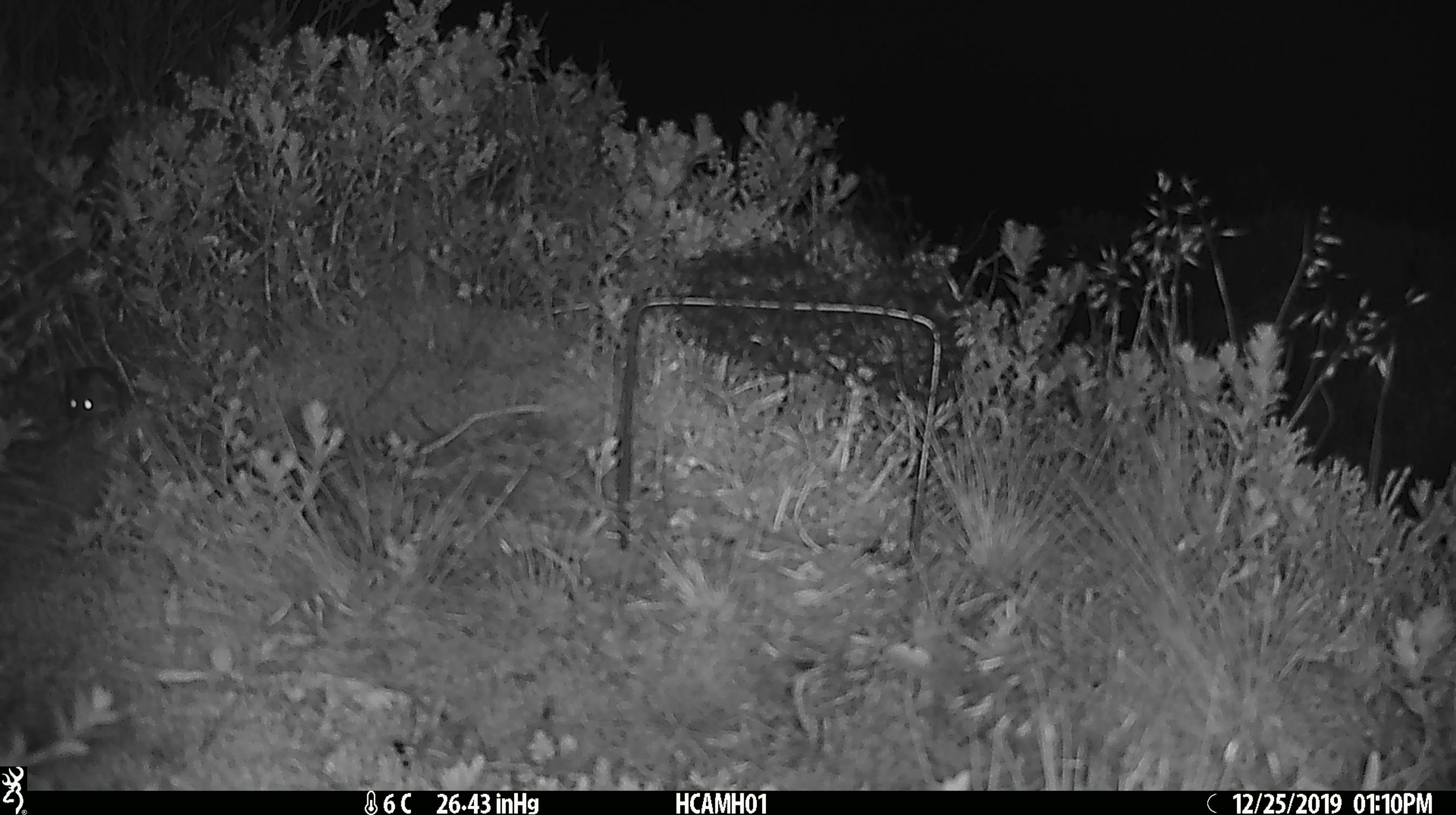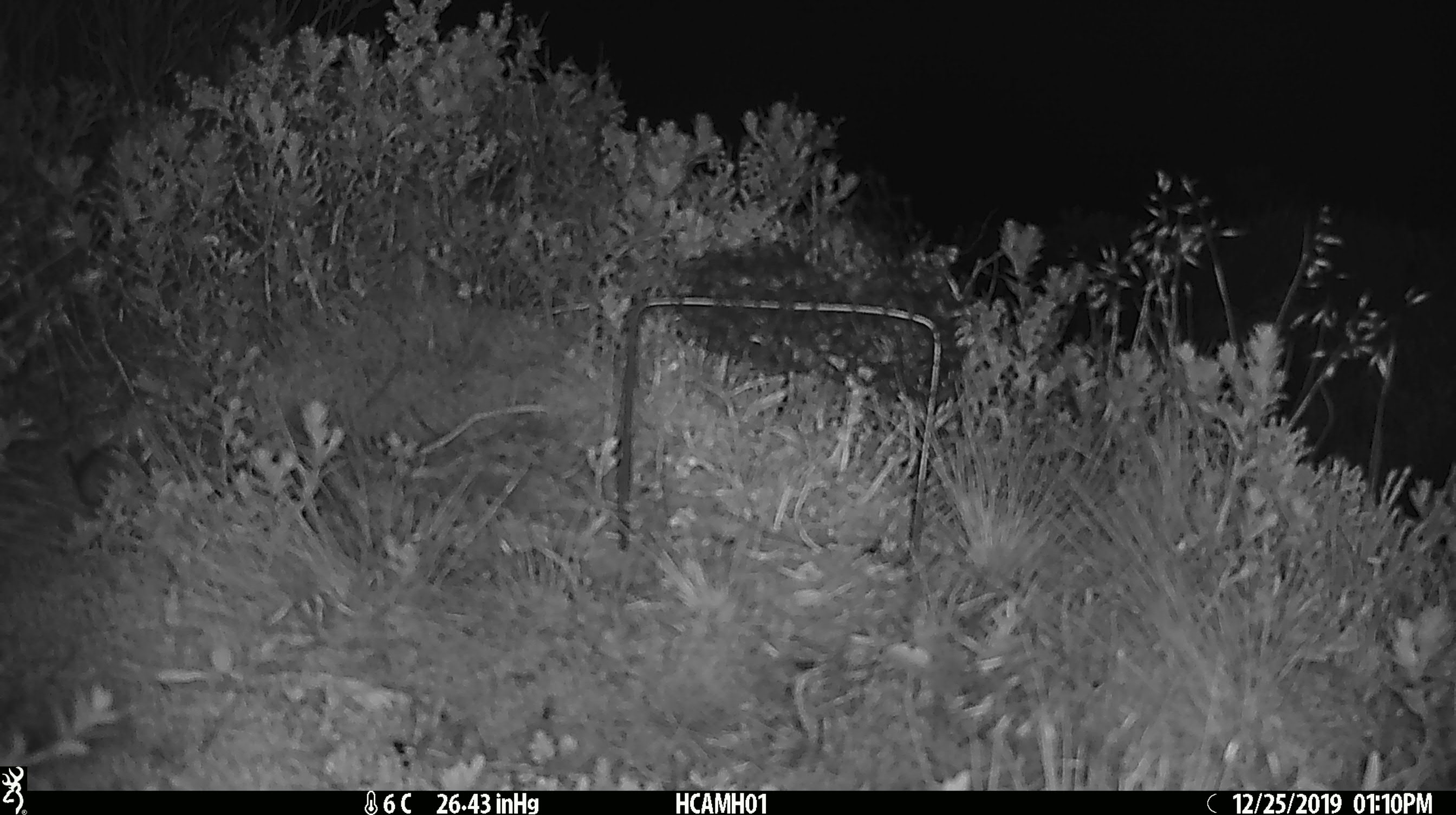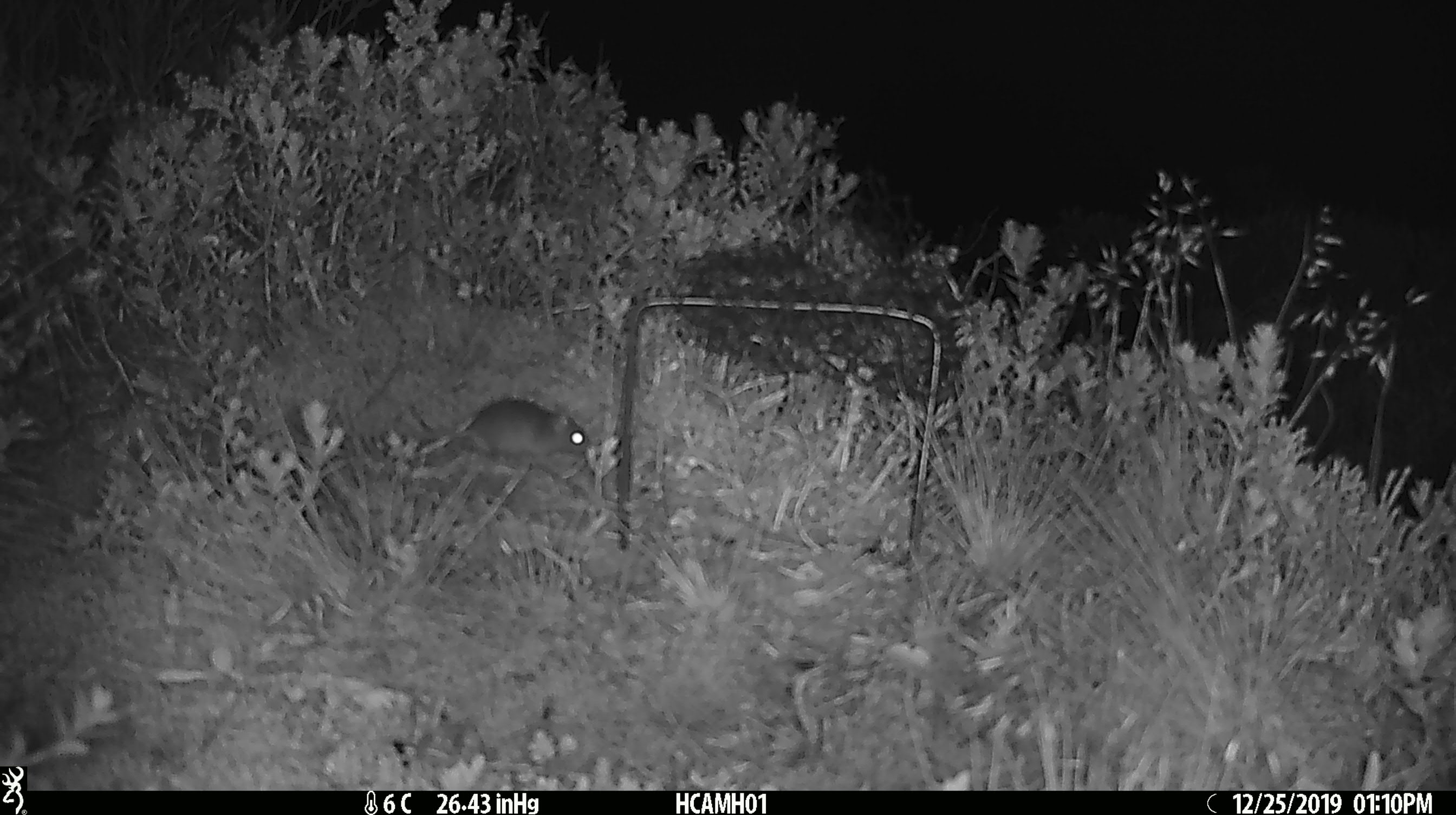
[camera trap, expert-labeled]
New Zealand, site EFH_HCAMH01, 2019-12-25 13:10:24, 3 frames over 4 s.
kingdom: Animalia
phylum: Chordata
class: Mammalia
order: Rodentia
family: Muridae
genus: Mus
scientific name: Mus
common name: mouse